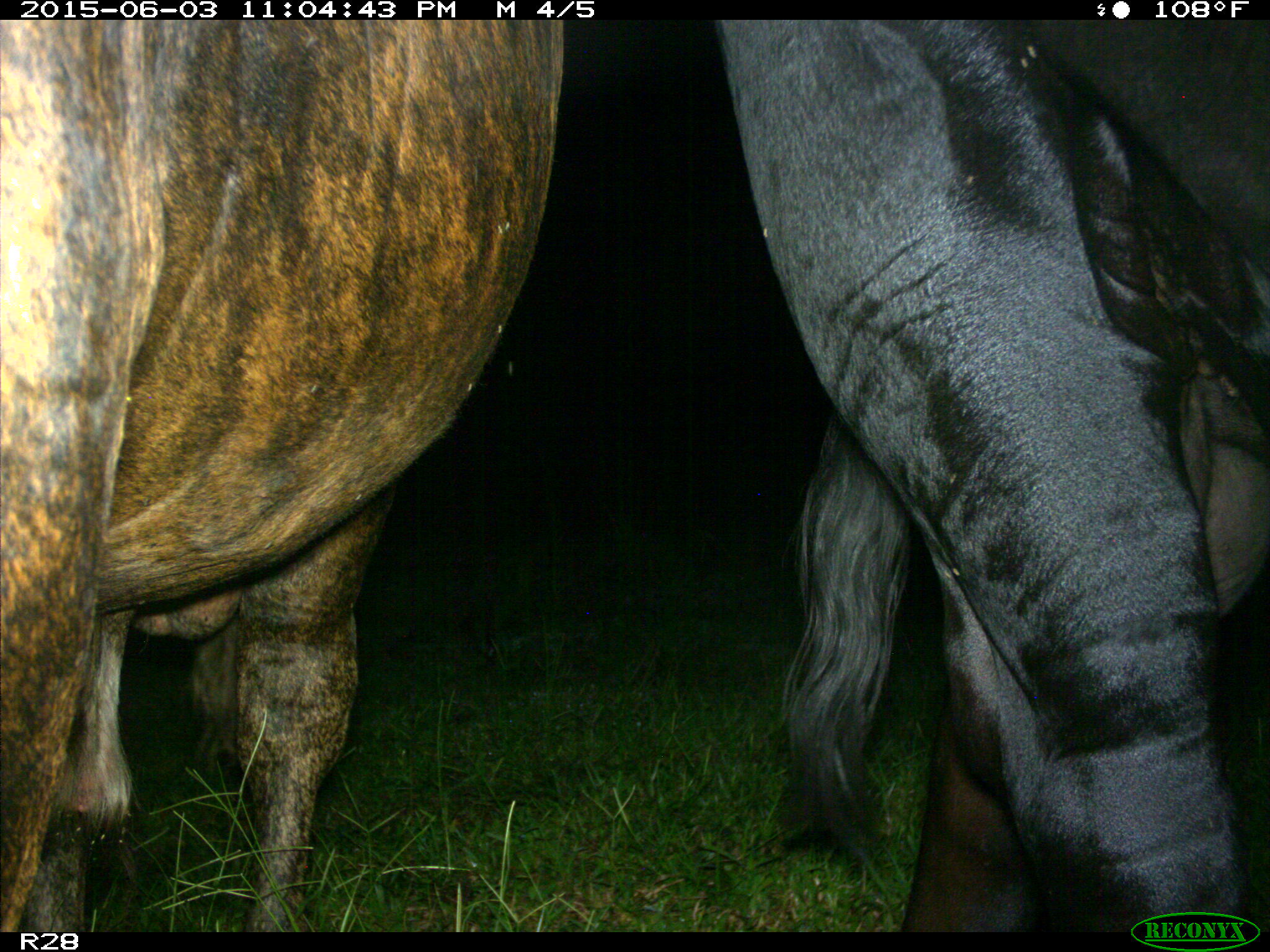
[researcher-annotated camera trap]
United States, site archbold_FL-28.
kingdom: Animalia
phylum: Chordata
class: Mammalia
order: Artiodactyla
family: Bovidae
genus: Bos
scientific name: Bos taurus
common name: domestic cow